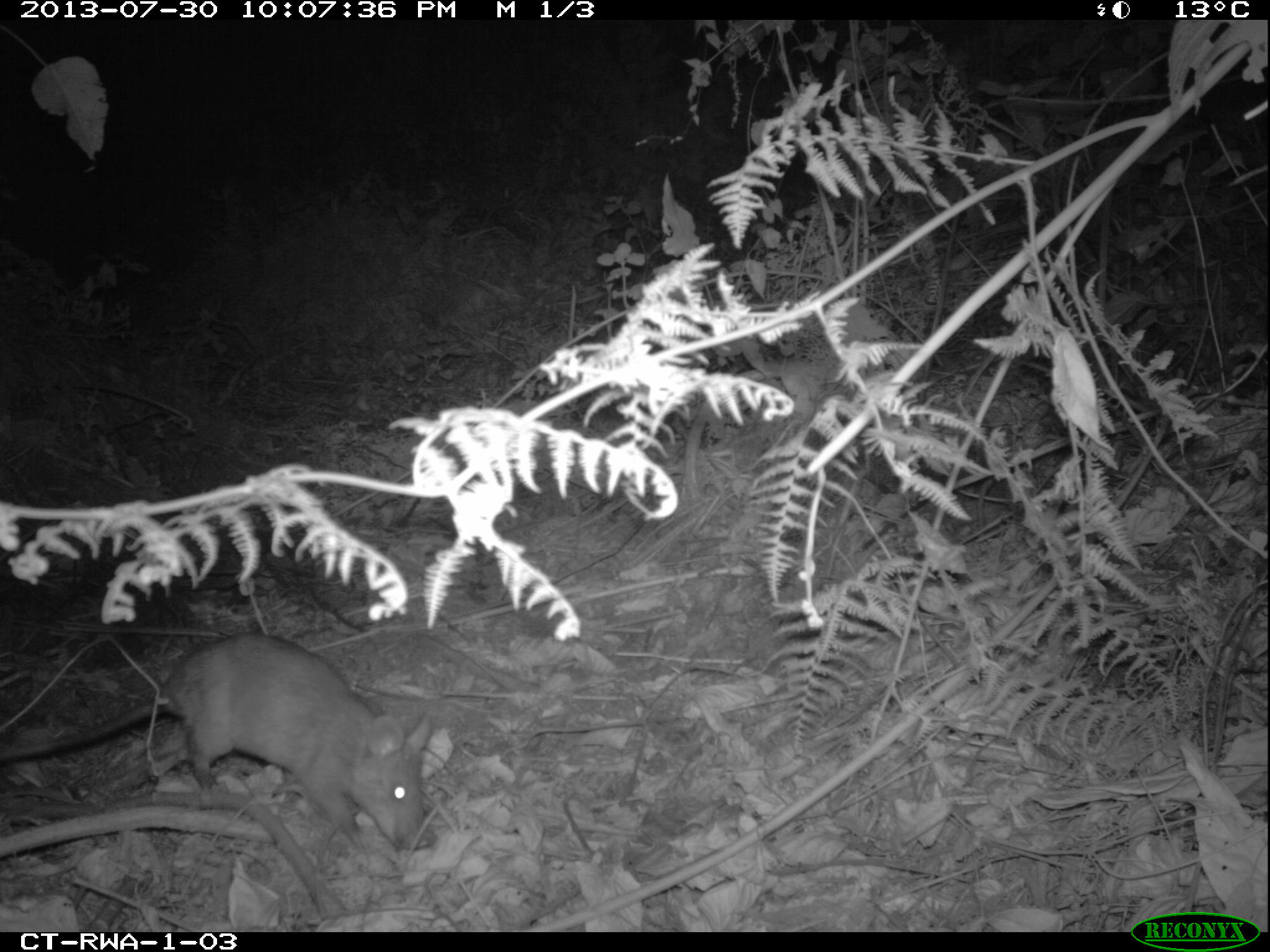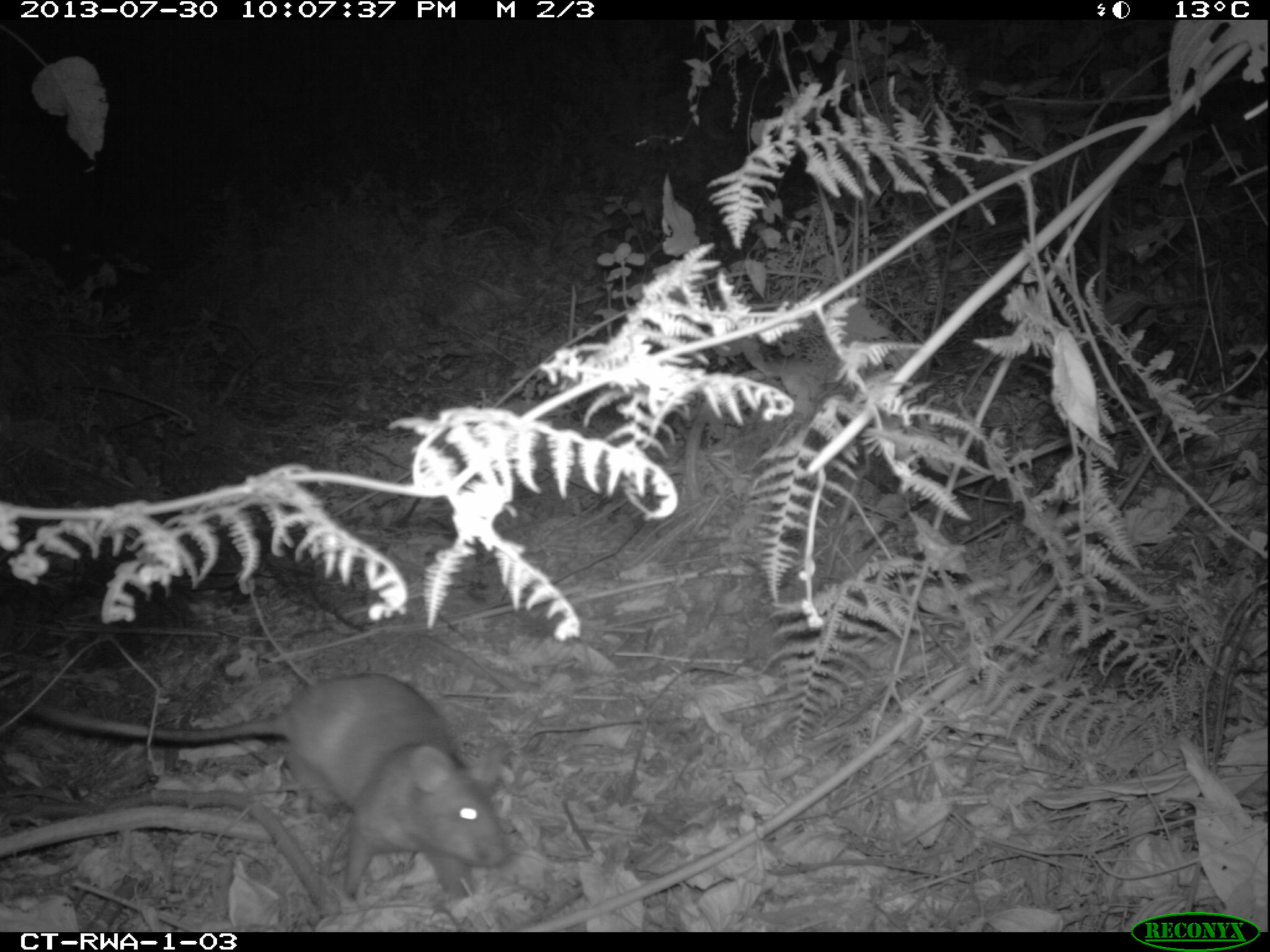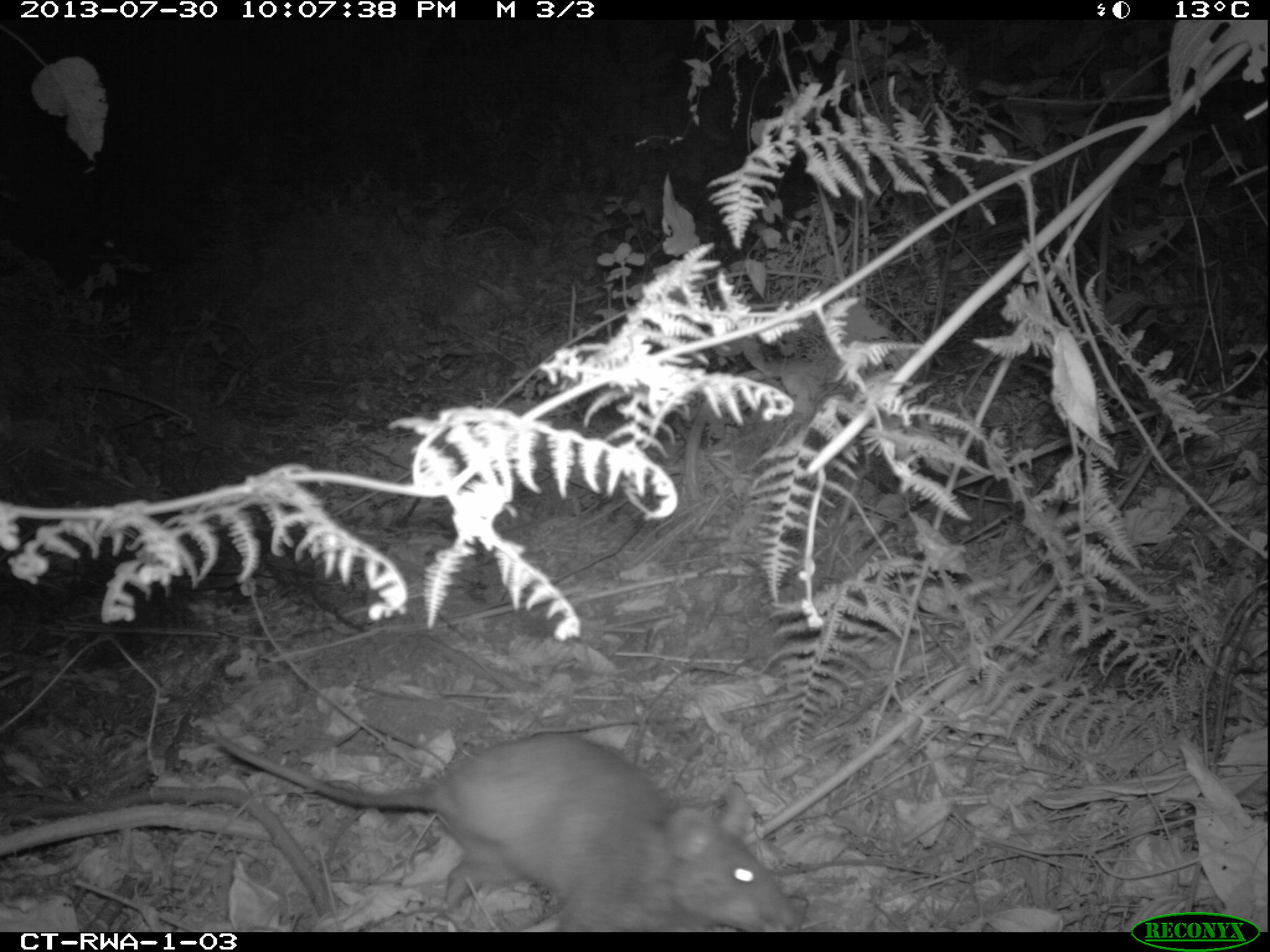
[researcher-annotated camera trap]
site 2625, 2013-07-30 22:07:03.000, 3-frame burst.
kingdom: Animalia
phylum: Chordata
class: Mammalia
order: Rodentia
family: Nesomyidae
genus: Cricetomys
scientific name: Cricetomys gambianus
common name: african giant pouched rat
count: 1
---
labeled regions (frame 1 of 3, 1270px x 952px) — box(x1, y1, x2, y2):
cricetomys gambianus: box(0, 630, 432, 854)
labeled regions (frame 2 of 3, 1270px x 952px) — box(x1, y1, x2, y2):
cricetomys gambianus: box(0, 667, 514, 897)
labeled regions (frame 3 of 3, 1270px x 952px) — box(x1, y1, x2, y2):
cricetomys gambianus: box(211, 727, 804, 934)